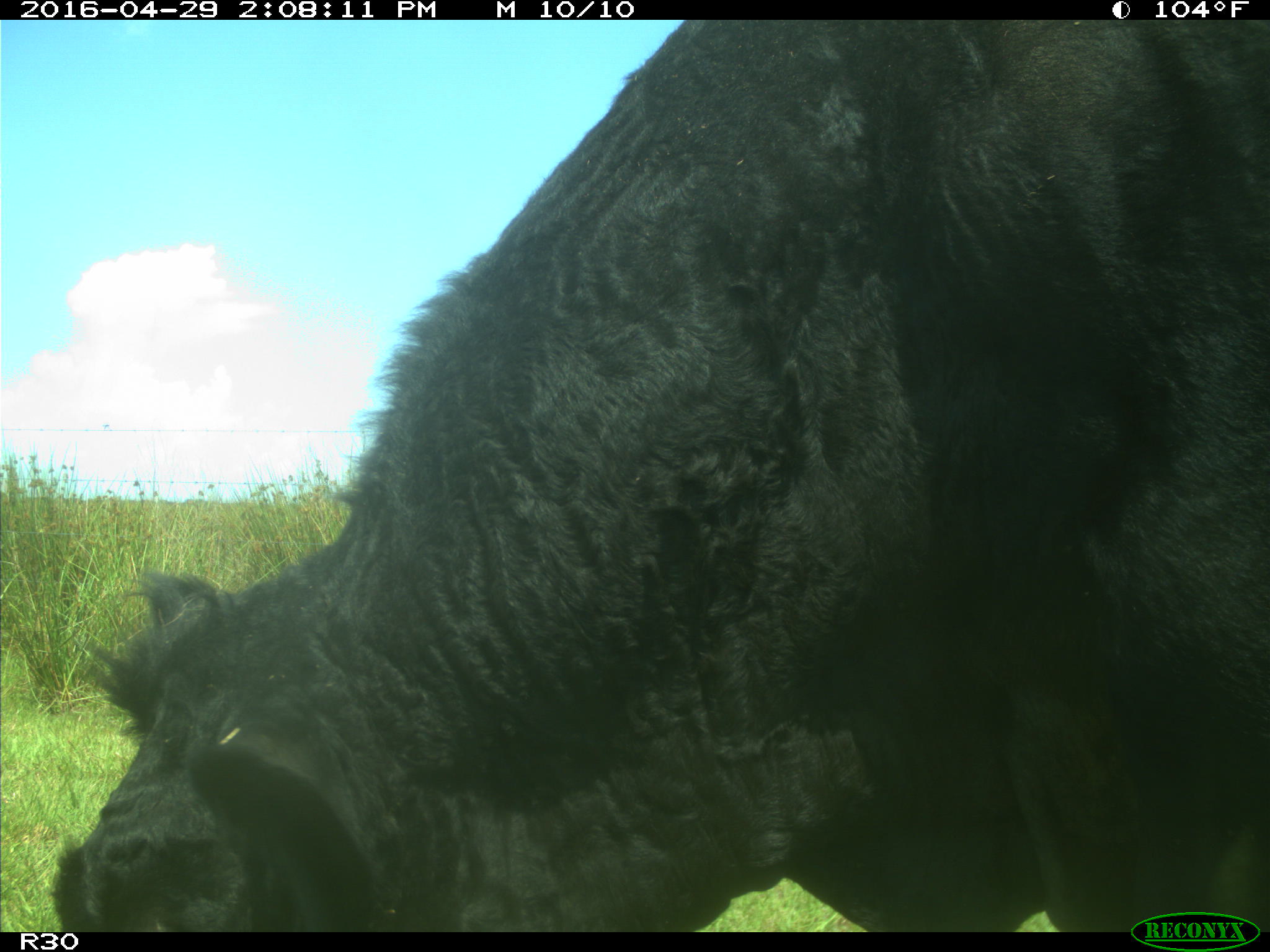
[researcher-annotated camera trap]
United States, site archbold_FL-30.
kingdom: Animalia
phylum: Chordata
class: Mammalia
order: Artiodactyla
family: Bovidae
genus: Bos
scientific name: Bos taurus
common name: domestic cow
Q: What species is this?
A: Bos taurus (domestic cow).